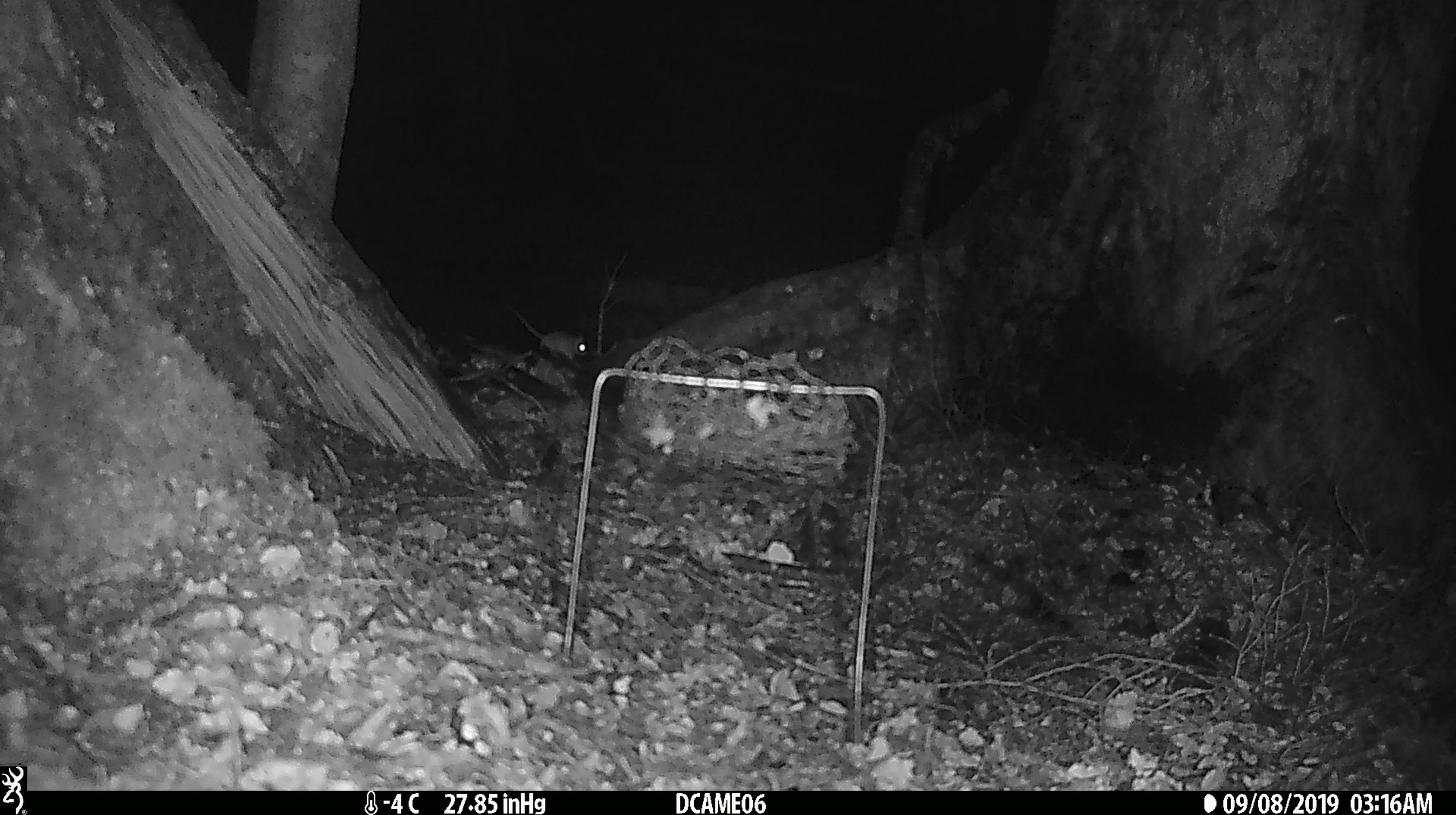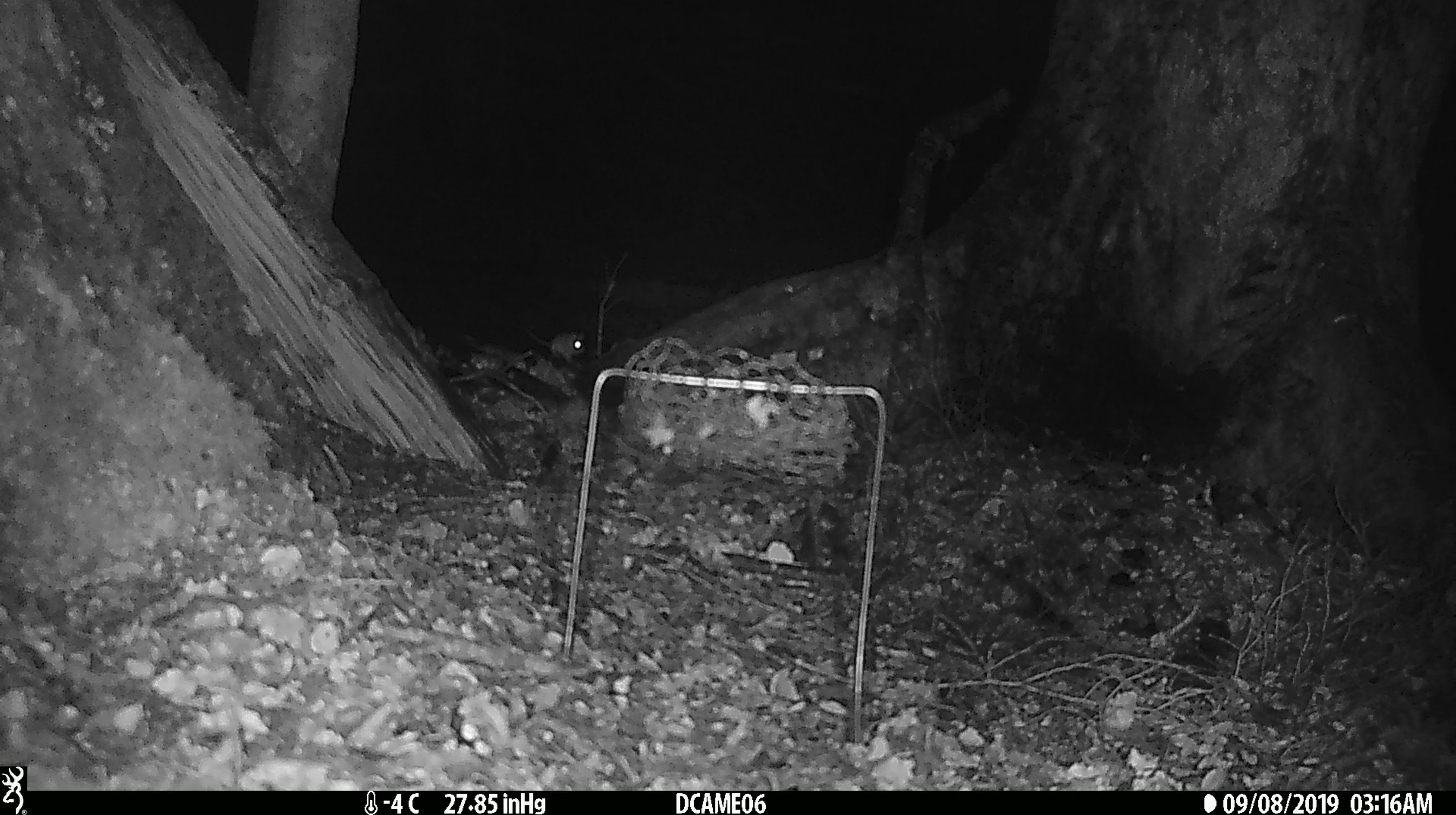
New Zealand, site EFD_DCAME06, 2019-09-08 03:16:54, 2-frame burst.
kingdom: Animalia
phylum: Chordata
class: Mammalia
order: Rodentia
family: Muridae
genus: Mus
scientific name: Mus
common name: mouse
Mouse (Mus).